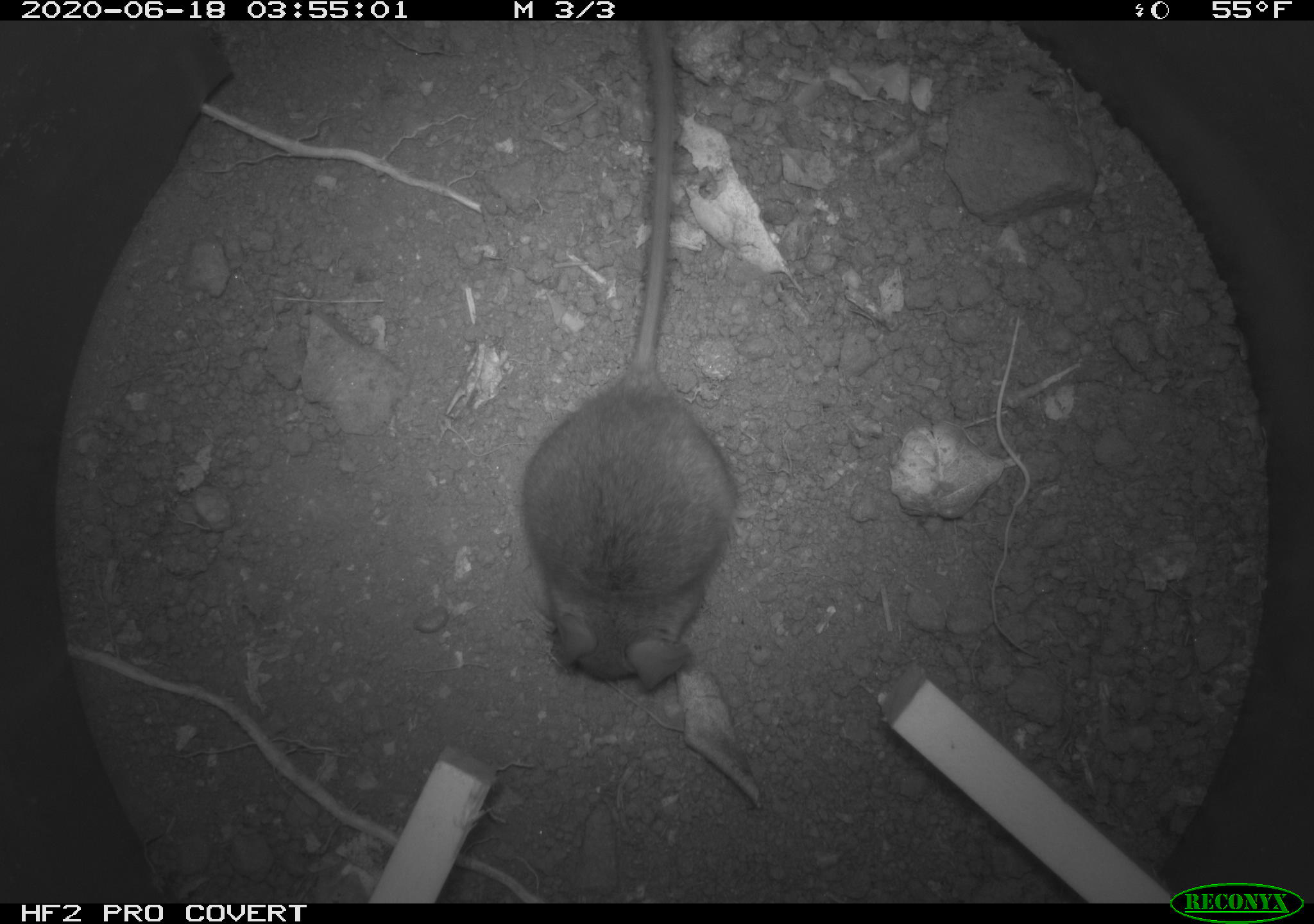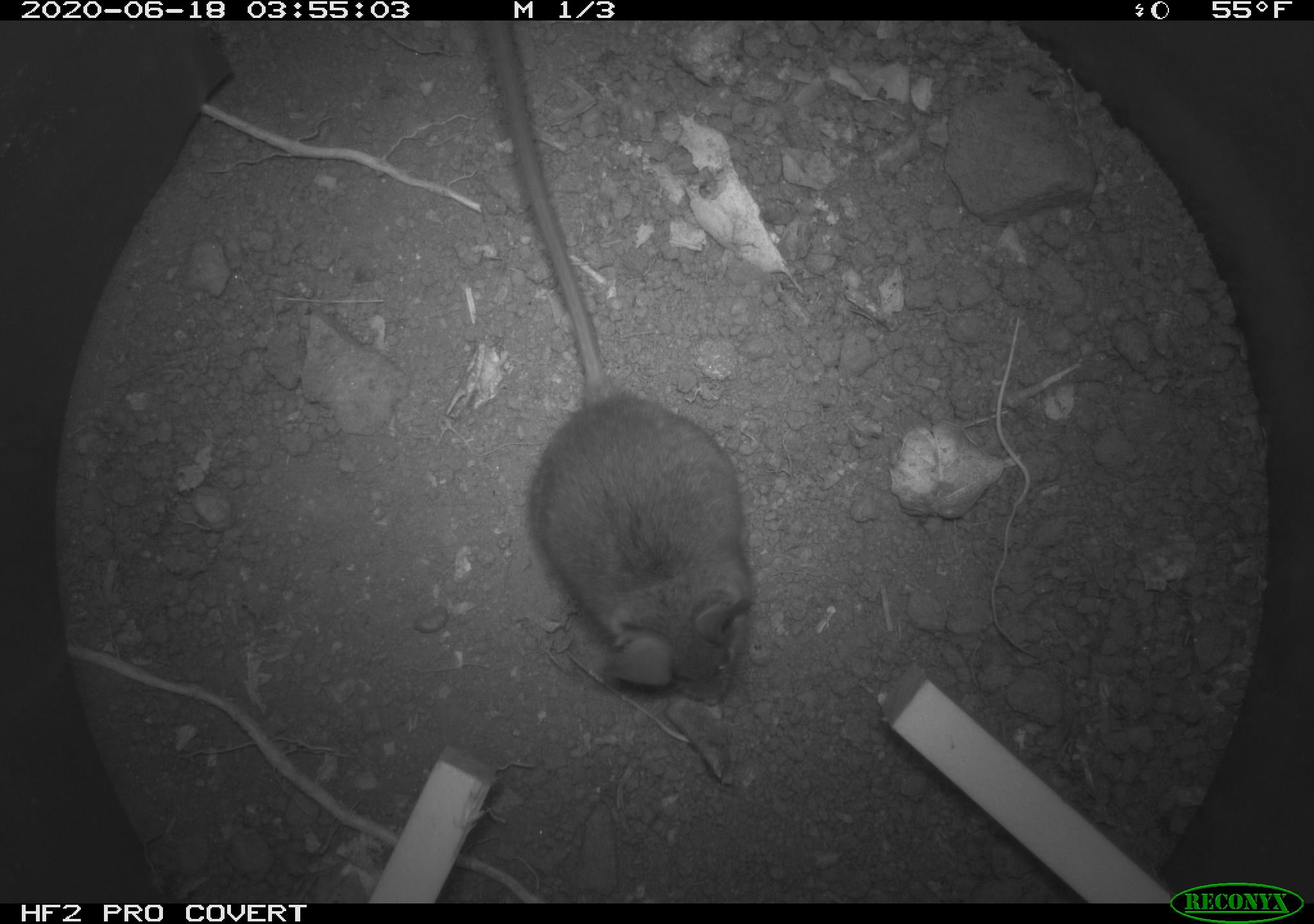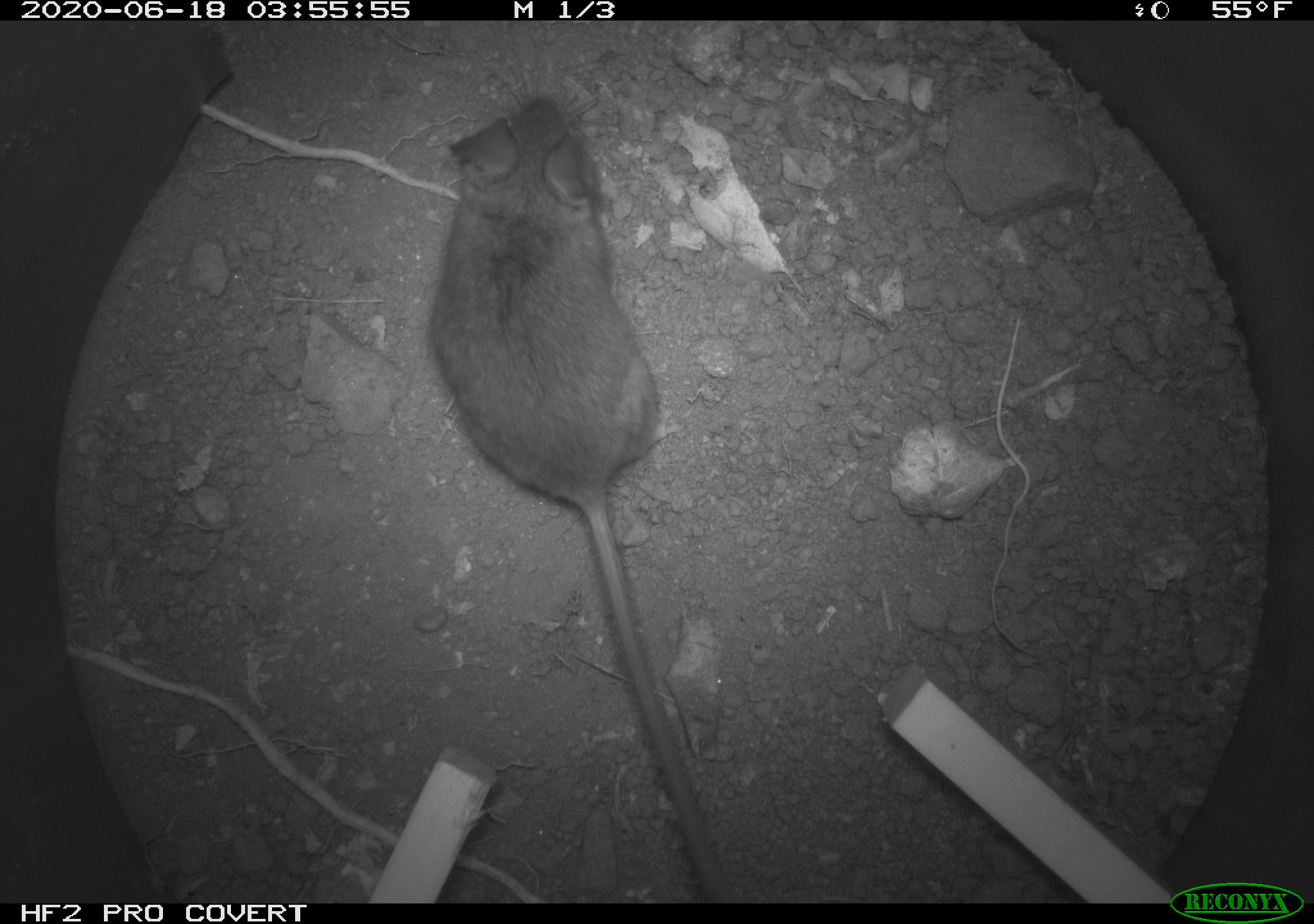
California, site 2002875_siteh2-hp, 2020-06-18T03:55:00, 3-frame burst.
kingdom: Animalia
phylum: Chordata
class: Mammalia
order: Rodentia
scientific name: Rodentia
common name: mouse species